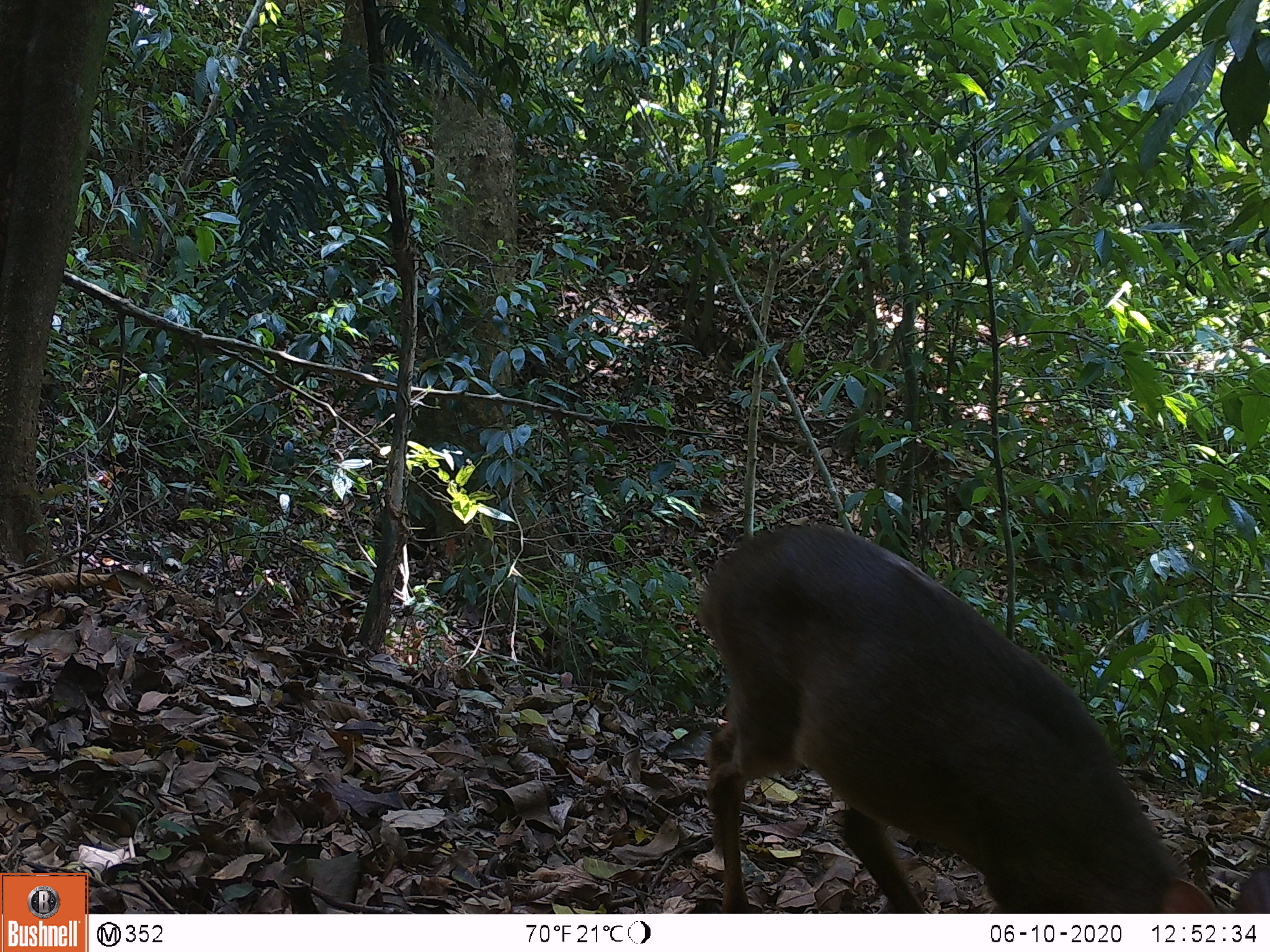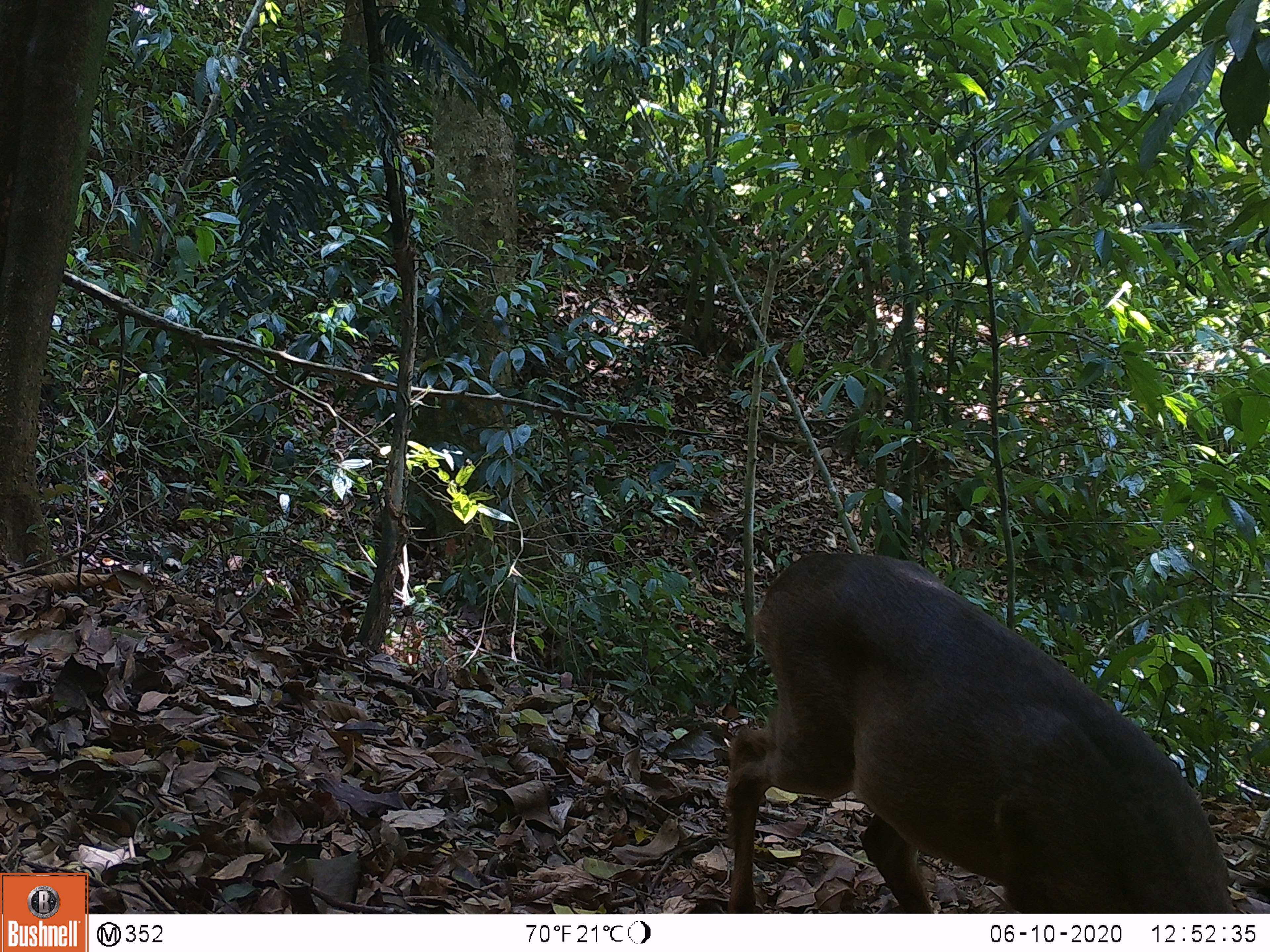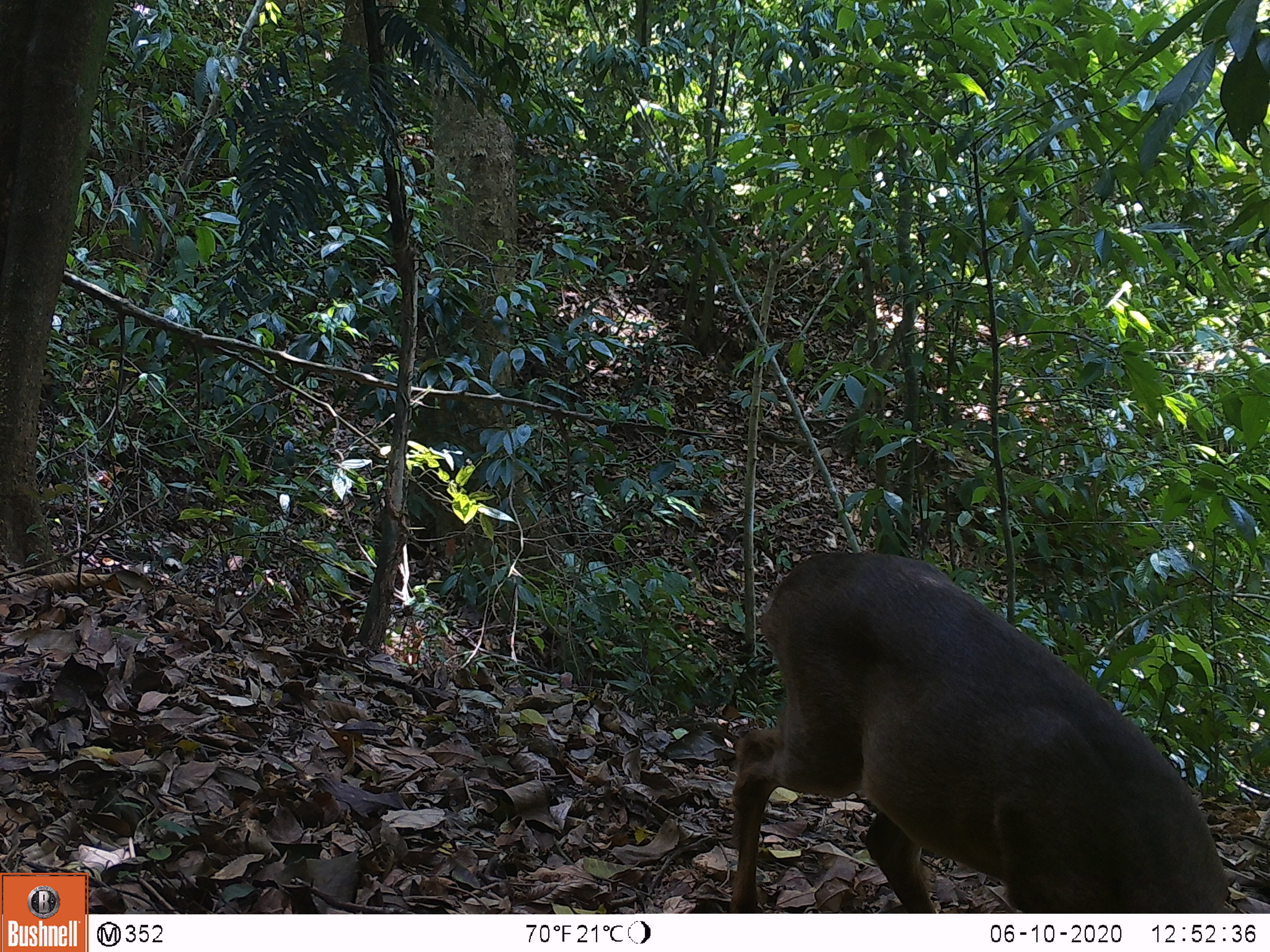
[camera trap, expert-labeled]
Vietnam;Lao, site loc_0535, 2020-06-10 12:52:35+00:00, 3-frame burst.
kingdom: Animalia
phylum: Chordata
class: Mammalia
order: Artiodactyla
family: Cervidae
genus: Muntiacus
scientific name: Muntiacus vuquangensis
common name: large-antlered muntjac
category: large antlered muntjac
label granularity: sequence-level